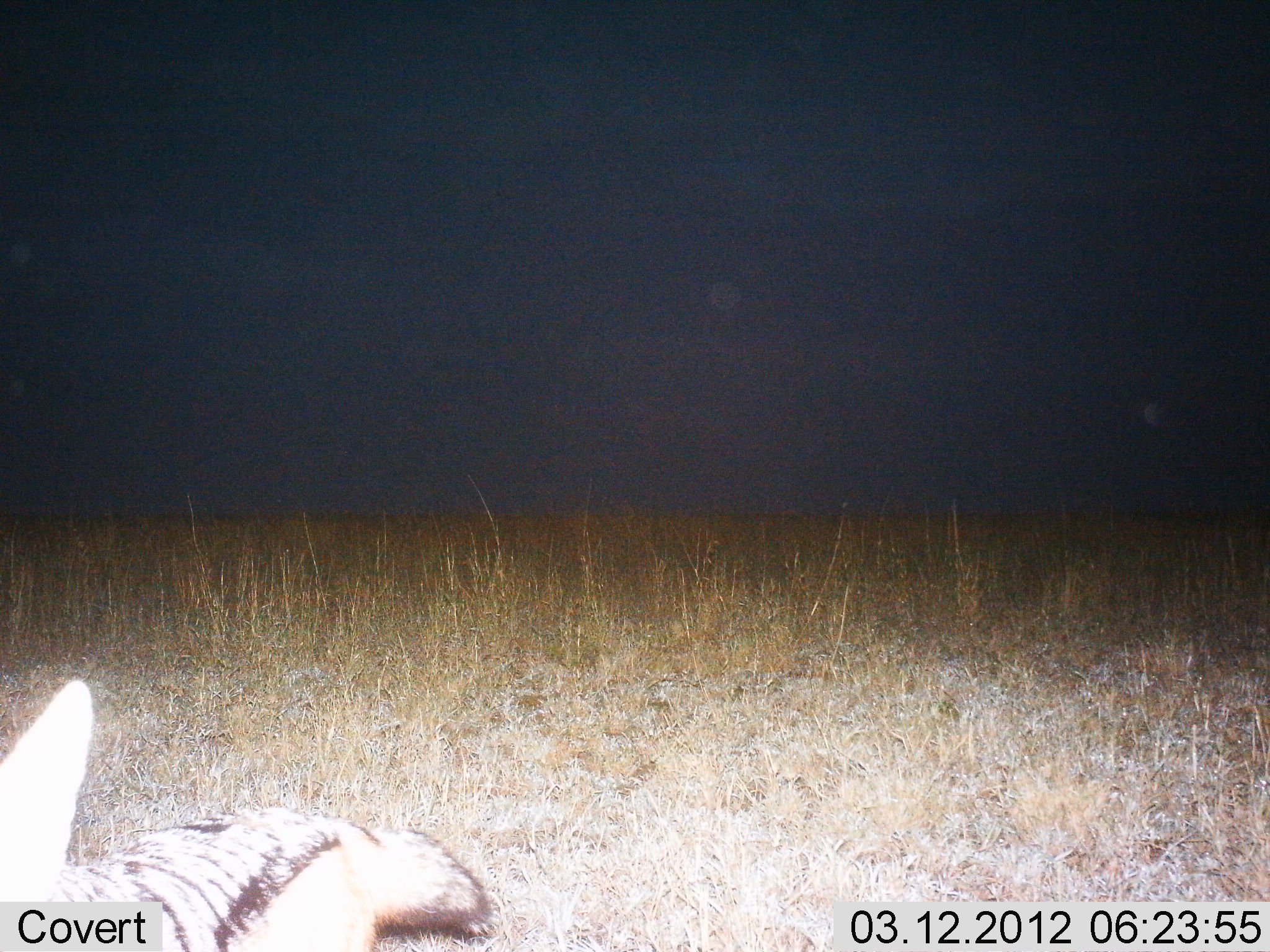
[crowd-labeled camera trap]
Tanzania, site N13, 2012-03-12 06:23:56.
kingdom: Animalia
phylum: Chordata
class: Mammalia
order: Carnivora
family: Canidae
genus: Lupulella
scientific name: Lupulella mesomelas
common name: black-backed jackal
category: jackal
Jackal (black-backed jackal) (Lupulella mesomelas), count 1. Behavior (volunteer vote fractions): standing 85%, resting 0%, moving 20%, interacting 0%. Young present (vote fraction): 0%. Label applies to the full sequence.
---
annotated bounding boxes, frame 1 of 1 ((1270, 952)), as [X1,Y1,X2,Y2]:
animal: [1,681,498,952]